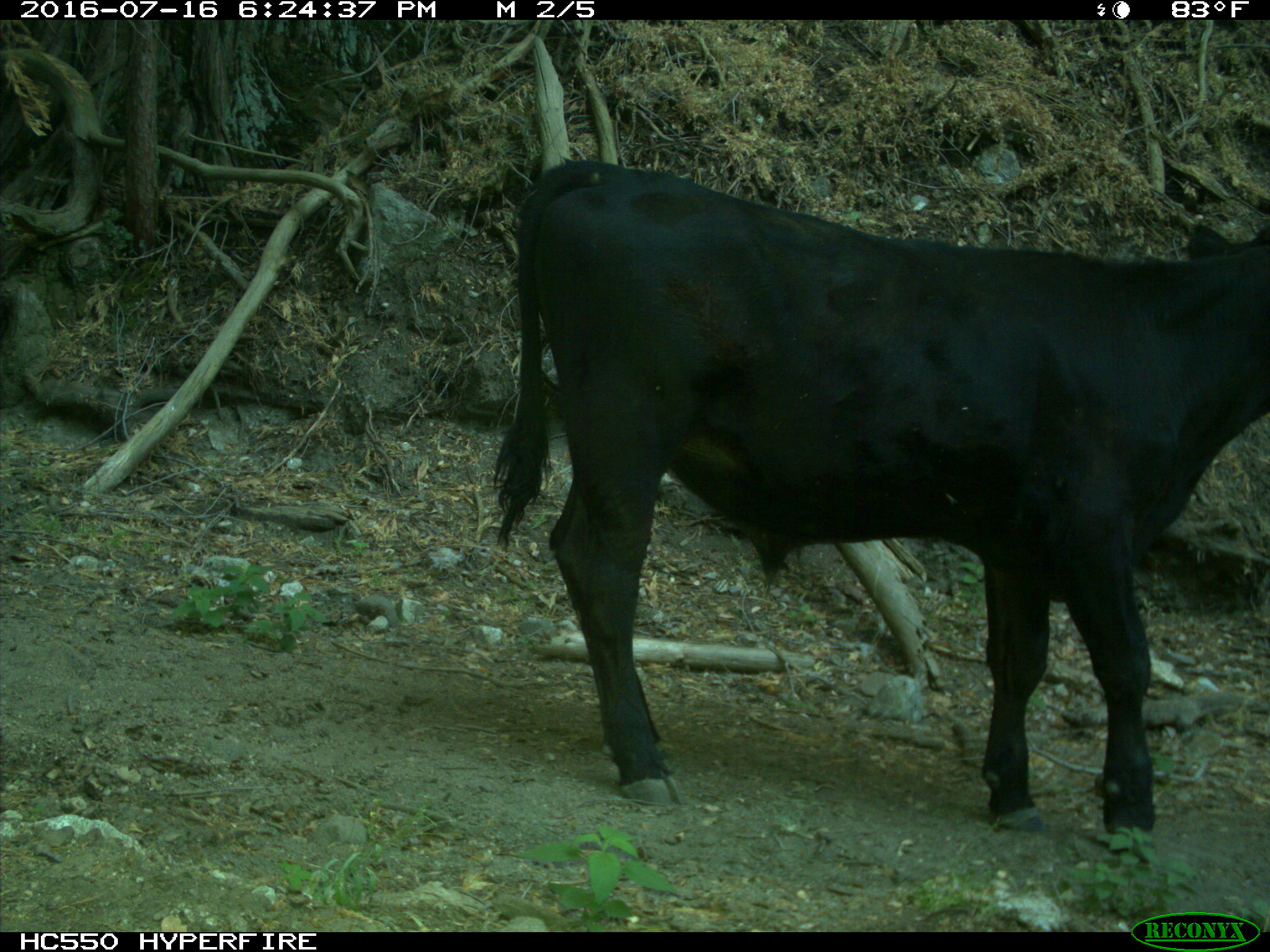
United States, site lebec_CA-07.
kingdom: Animalia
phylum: Chordata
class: Mammalia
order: Artiodactyla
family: Bovidae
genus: Bos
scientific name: Bos taurus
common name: domestic cow